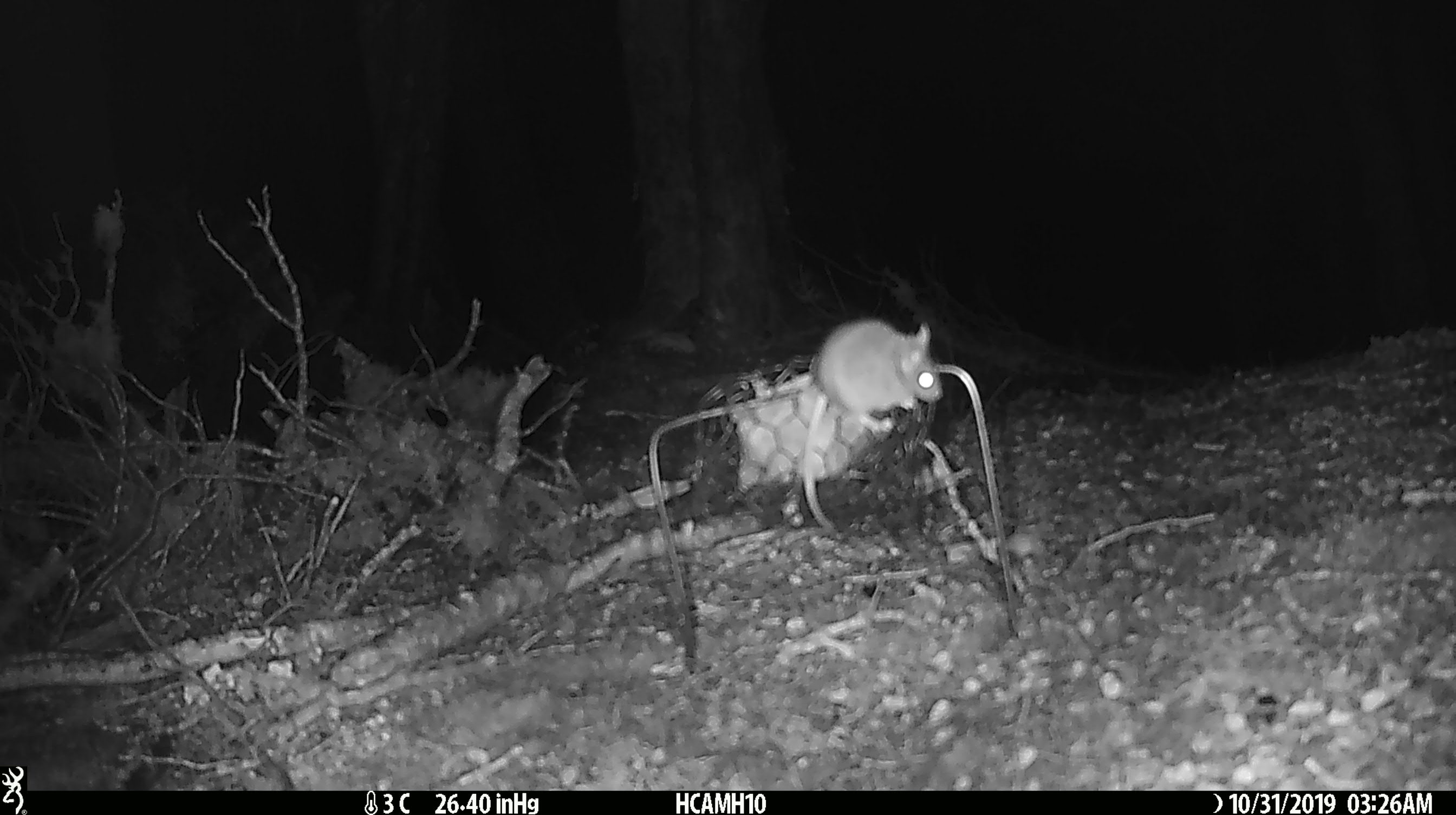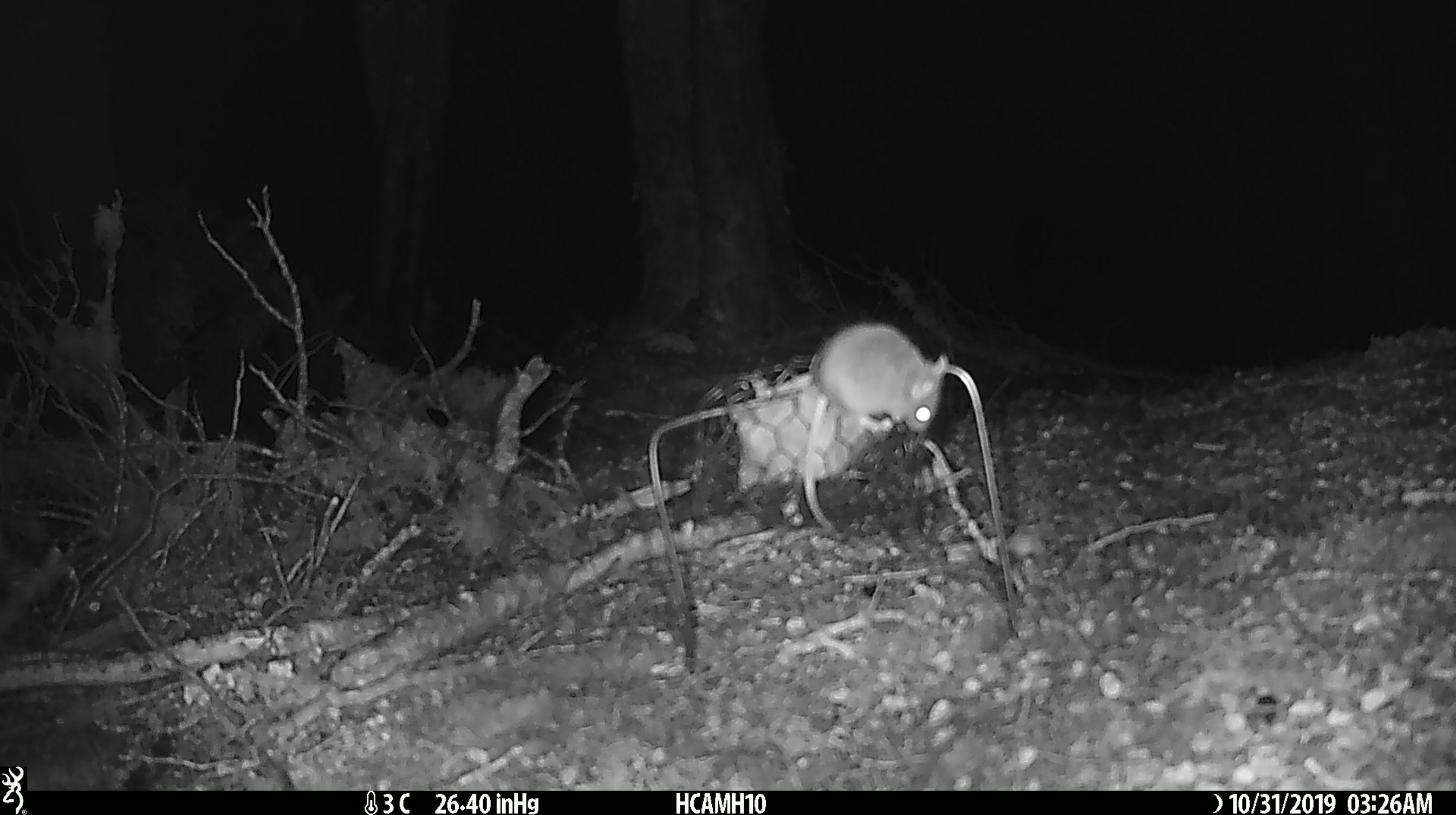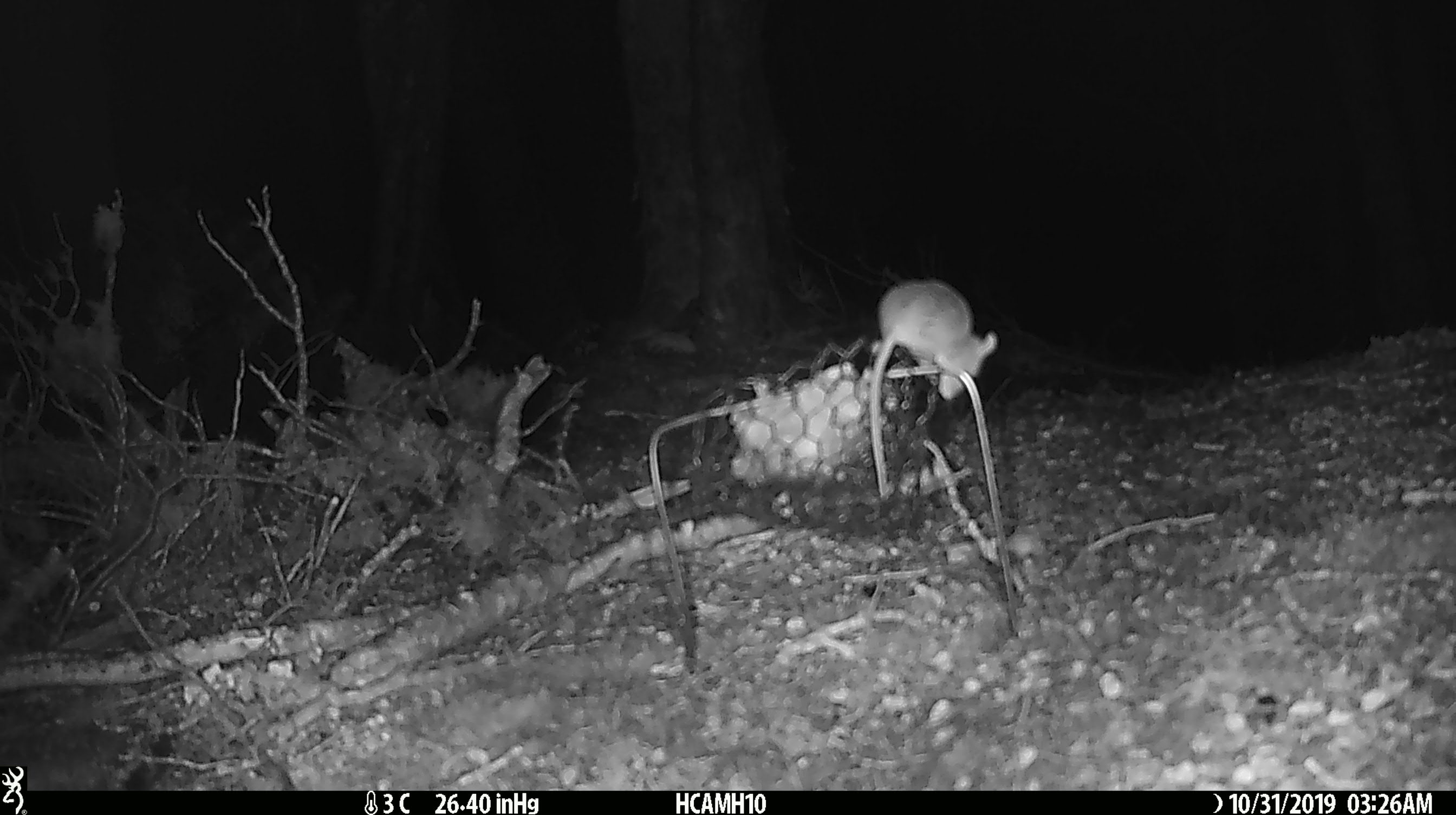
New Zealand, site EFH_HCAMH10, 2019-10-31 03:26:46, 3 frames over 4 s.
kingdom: Animalia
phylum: Chordata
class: Mammalia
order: Rodentia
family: Muridae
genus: Mus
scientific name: Mus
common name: mouse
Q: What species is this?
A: Mouse (Mus).